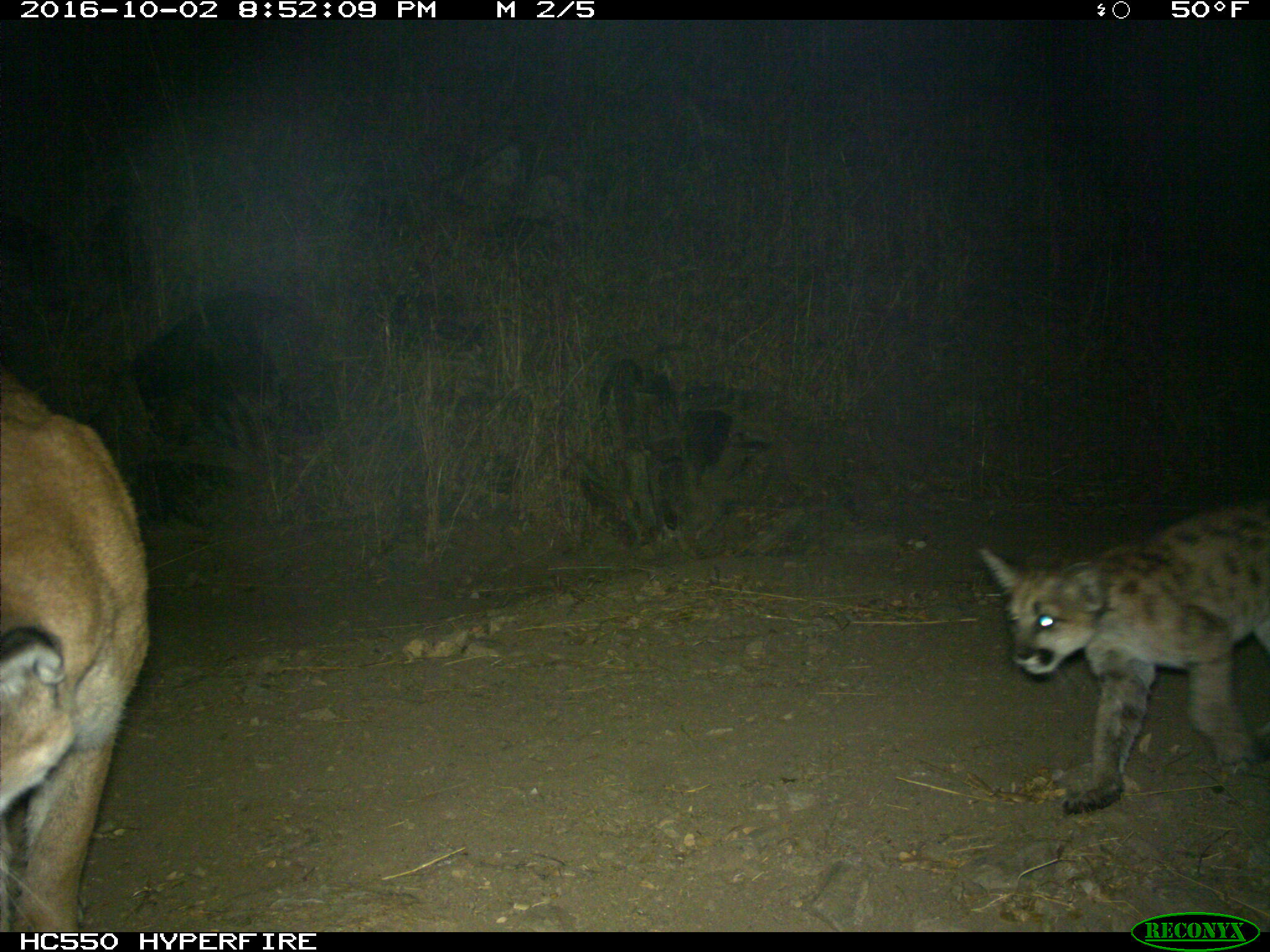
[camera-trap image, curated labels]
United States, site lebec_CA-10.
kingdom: Animalia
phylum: Chordata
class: Mammalia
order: Carnivora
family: Felidae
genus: Puma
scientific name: Puma concolor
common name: mountain lion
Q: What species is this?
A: Puma concolor (mountain lion).